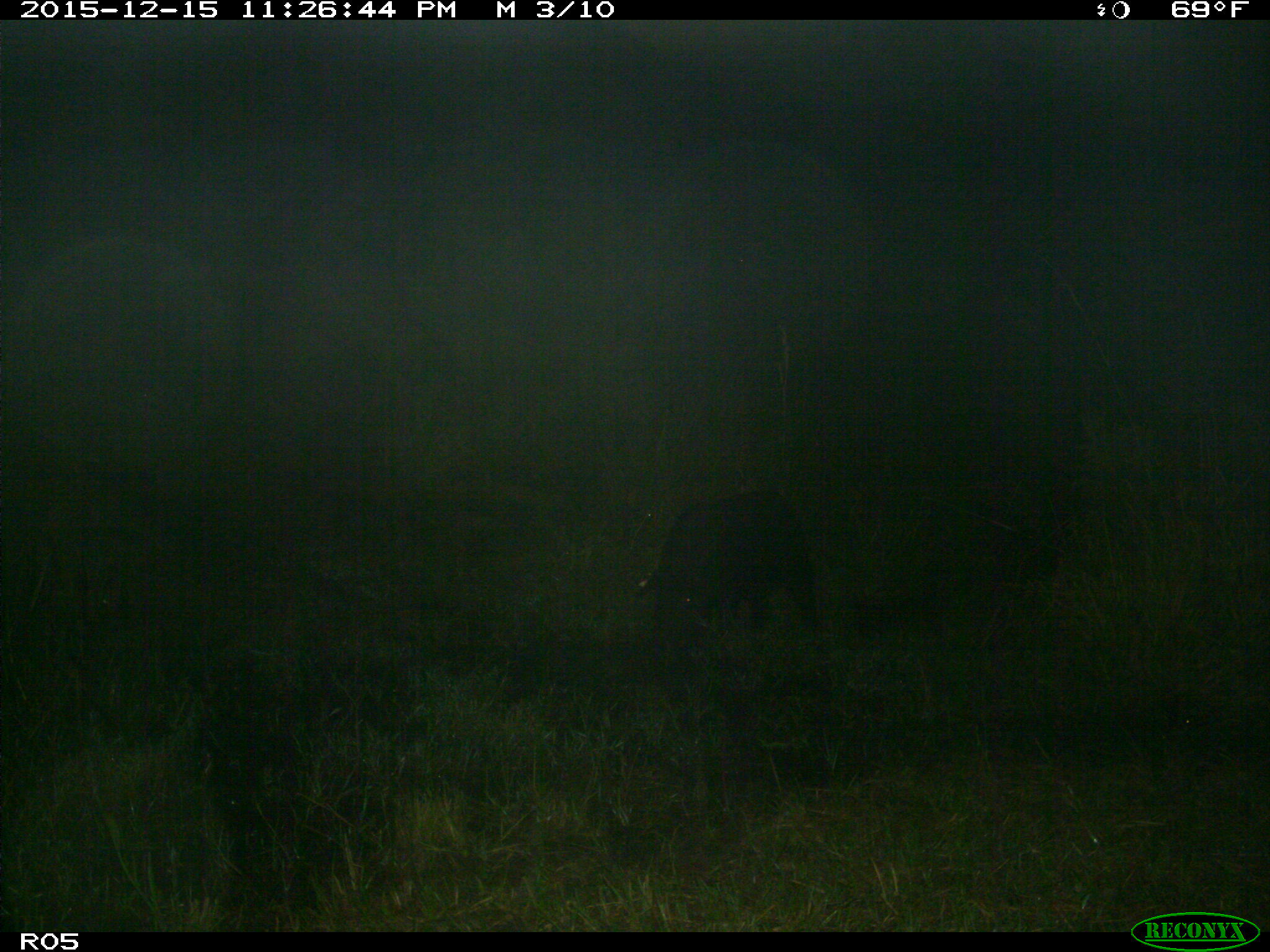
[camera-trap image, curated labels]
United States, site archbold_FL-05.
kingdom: Animalia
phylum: Chordata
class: Mammalia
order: Artiodactyla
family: Suidae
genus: Sus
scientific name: Sus scrofa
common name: wild boar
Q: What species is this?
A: Sus scrofa (wild boar).